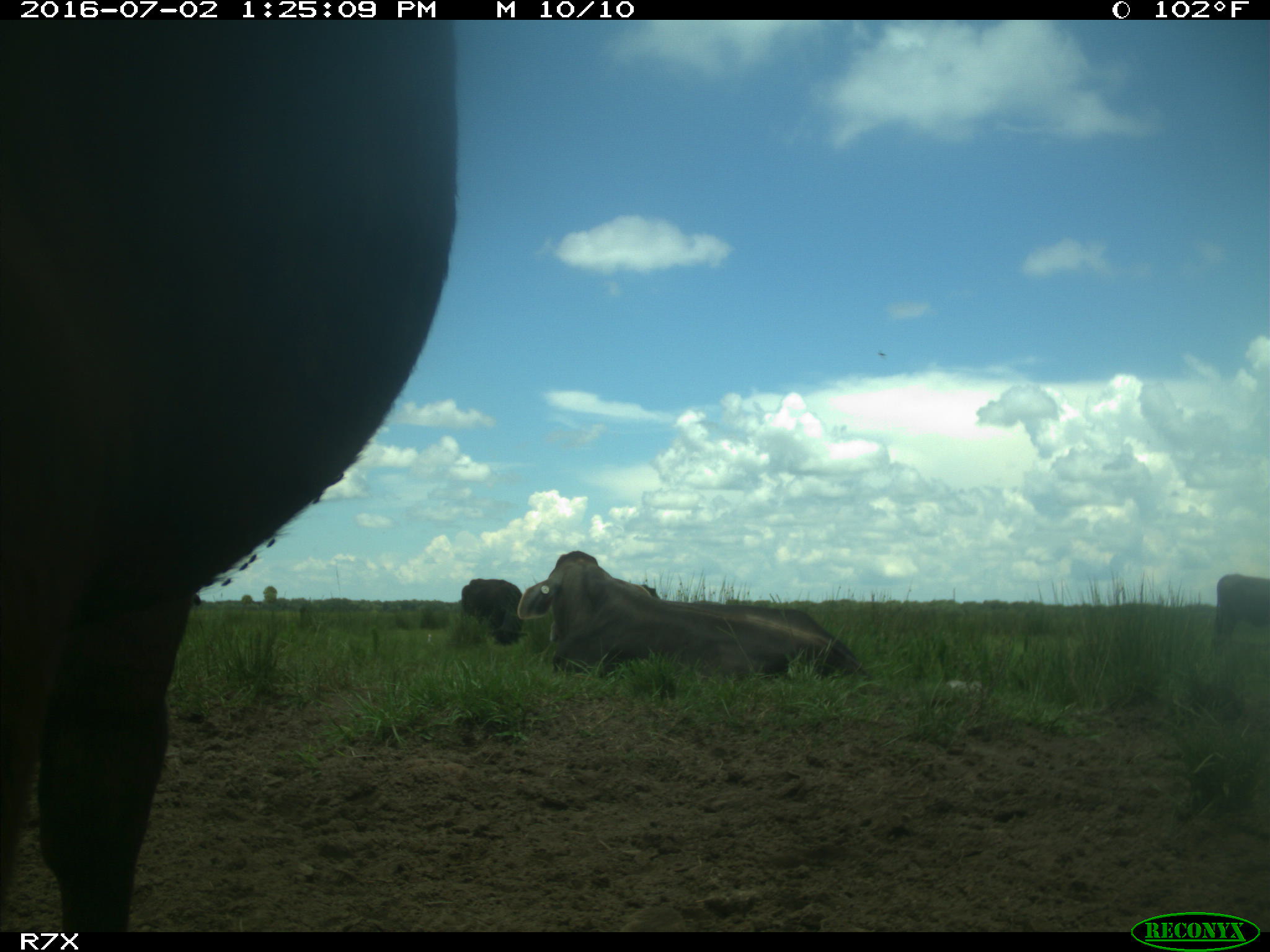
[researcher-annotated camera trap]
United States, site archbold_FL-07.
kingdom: Animalia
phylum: Chordata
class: Mammalia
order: Artiodactyla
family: Bovidae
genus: Bos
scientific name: Bos taurus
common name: domestic cow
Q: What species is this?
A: Bos taurus (domestic cow).